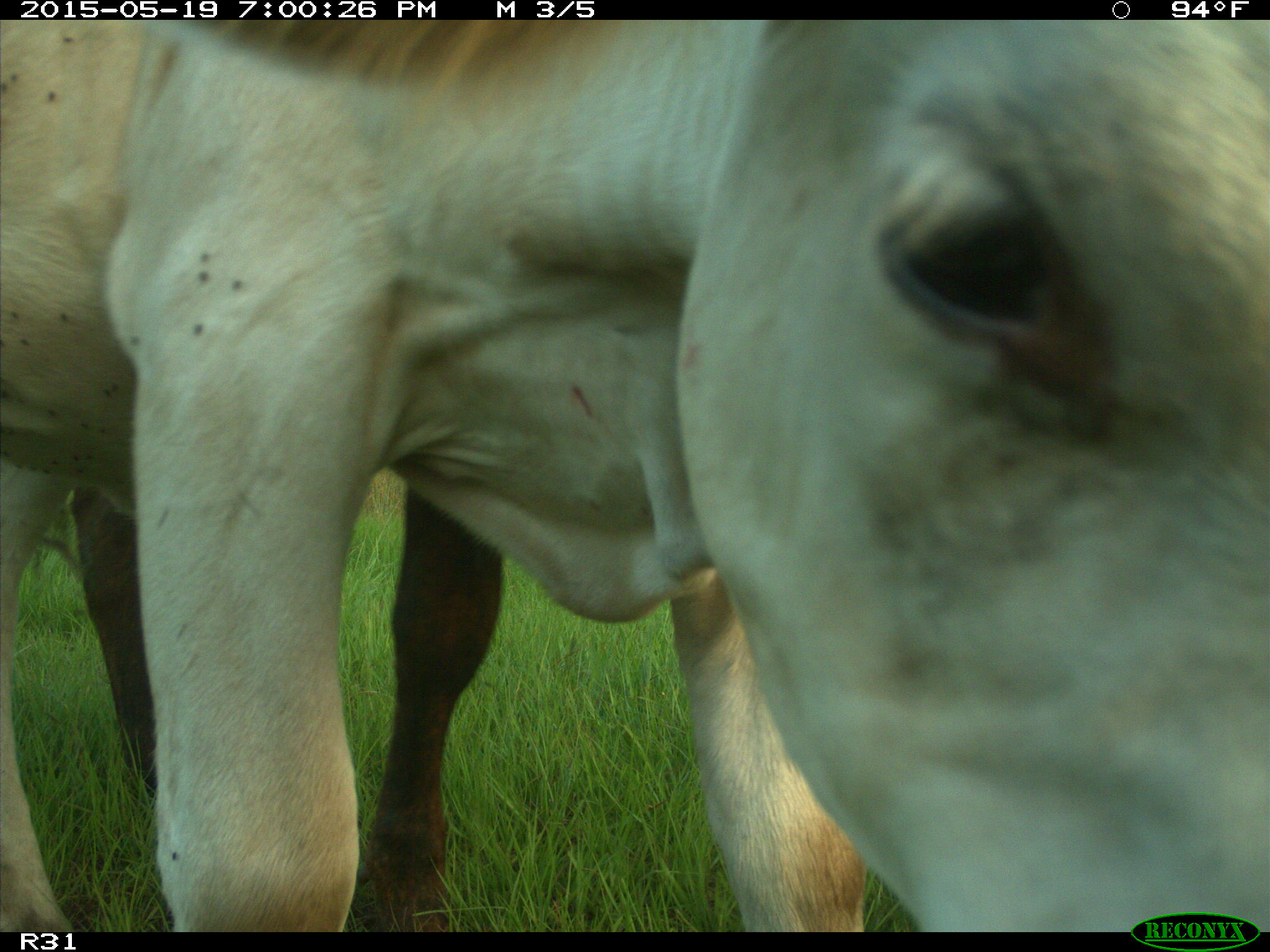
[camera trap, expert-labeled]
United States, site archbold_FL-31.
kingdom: Animalia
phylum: Chordata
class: Mammalia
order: Artiodactyla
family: Bovidae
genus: Bos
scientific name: Bos taurus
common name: domestic cow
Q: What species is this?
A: Bos taurus (domestic cow).